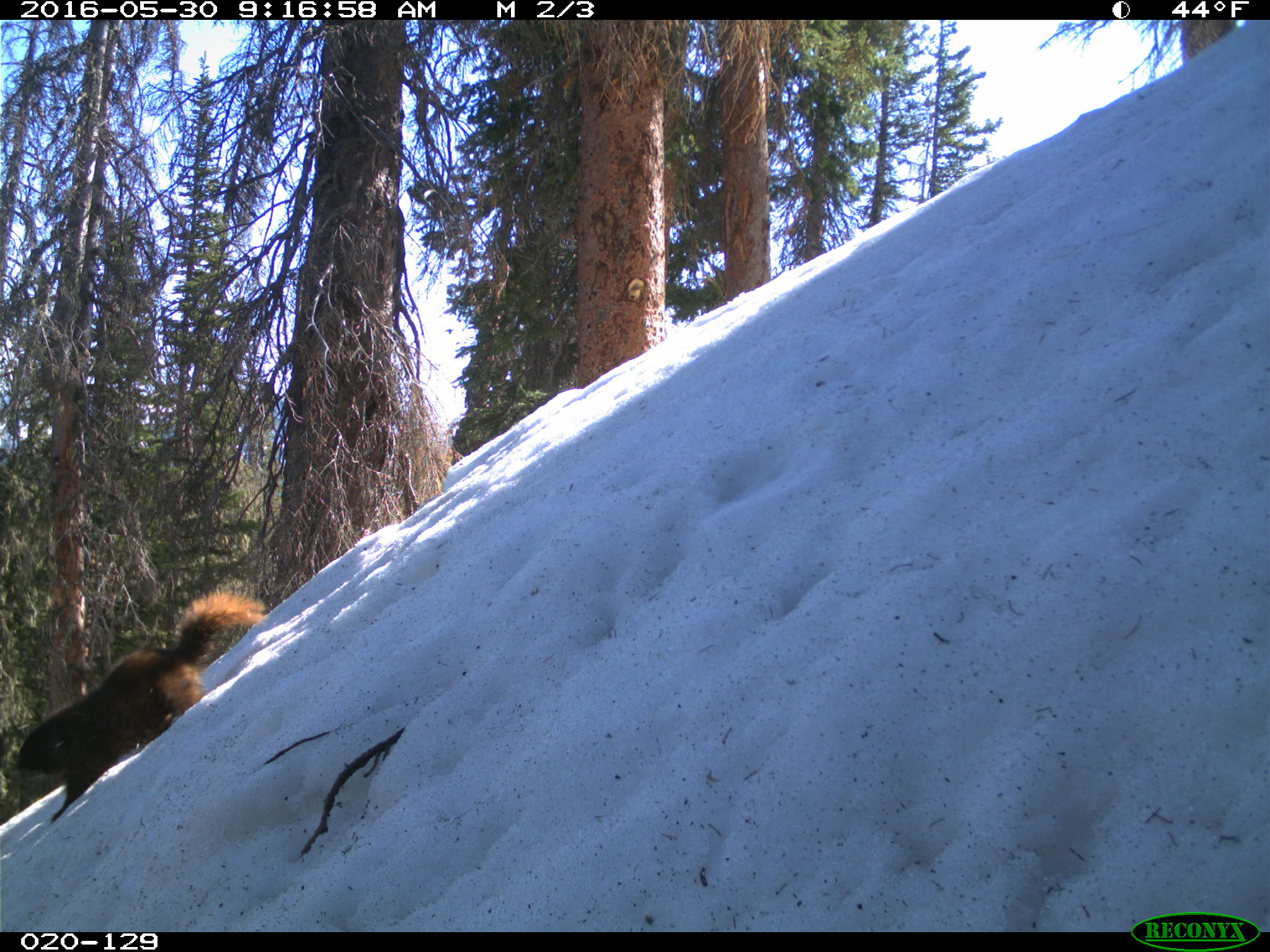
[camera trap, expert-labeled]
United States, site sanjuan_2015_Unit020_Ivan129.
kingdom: Animalia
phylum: Chordata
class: Mammalia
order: Rodentia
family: Sciuridae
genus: Marmota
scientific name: Marmota flaviventris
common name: yellow-bellied marmot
Marmota flaviventris (yellow-bellied marmot).